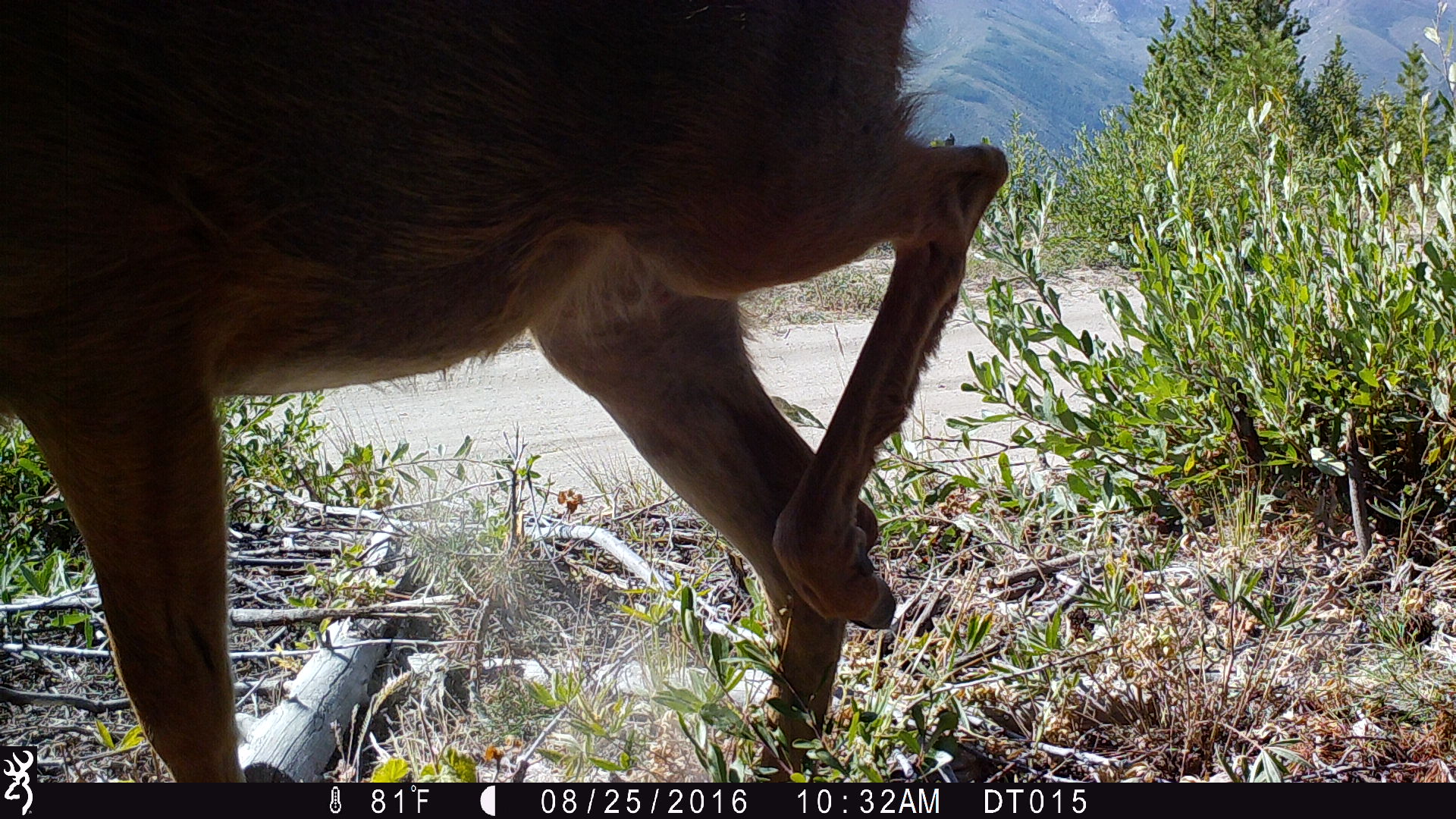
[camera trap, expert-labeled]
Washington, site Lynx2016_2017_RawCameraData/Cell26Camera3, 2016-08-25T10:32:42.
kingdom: Animalia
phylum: Chordata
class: Mammalia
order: Artiodactyla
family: Cervidae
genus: Odocoileus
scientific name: Odocoileus hemionus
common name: mule deer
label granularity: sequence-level